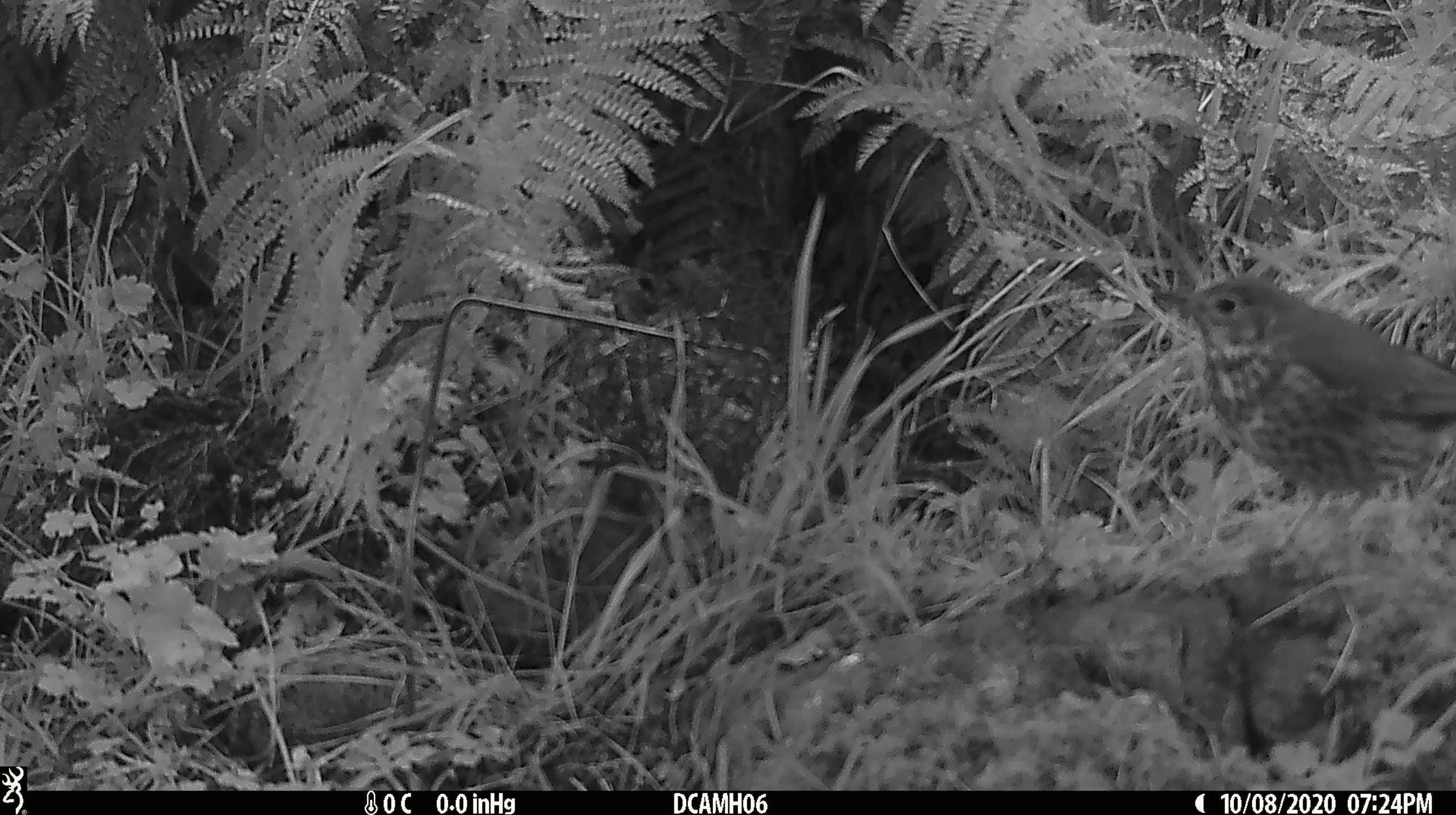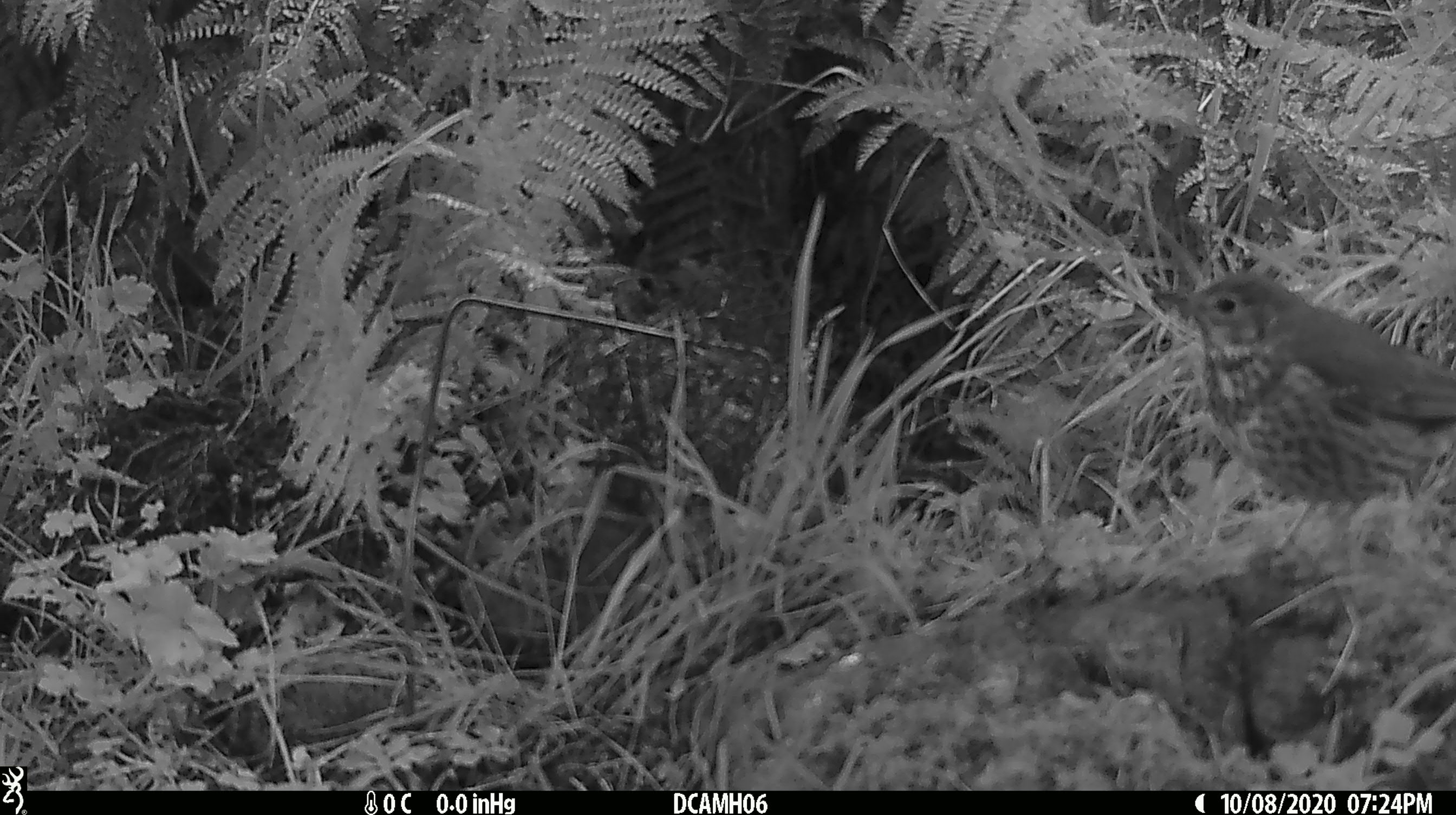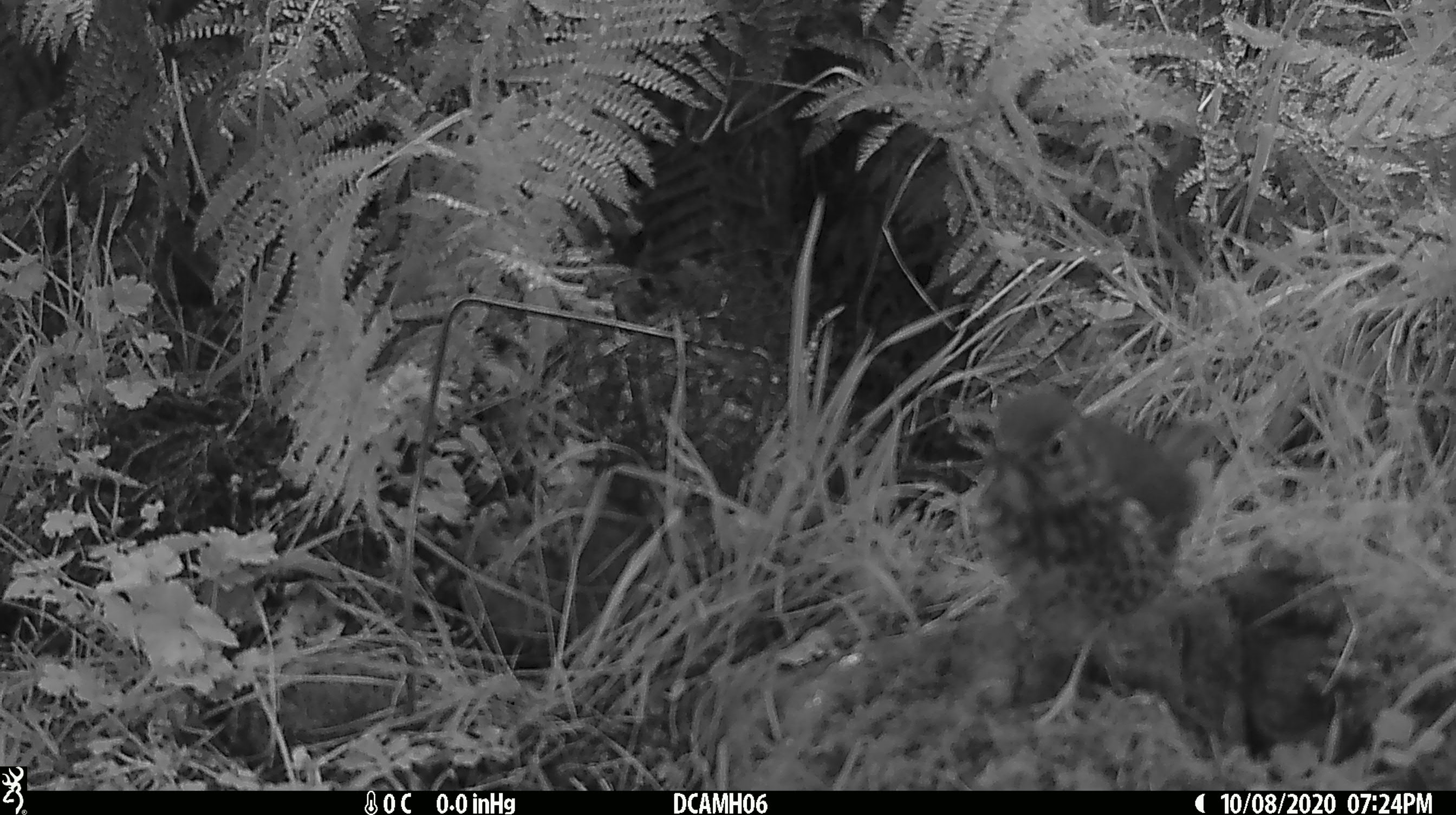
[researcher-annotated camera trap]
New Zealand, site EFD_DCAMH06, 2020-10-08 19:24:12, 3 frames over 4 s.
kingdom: Animalia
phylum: Chordata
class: Aves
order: Passeriformes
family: Turdidae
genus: Turdus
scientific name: Turdus philomelos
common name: song thrush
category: thrush